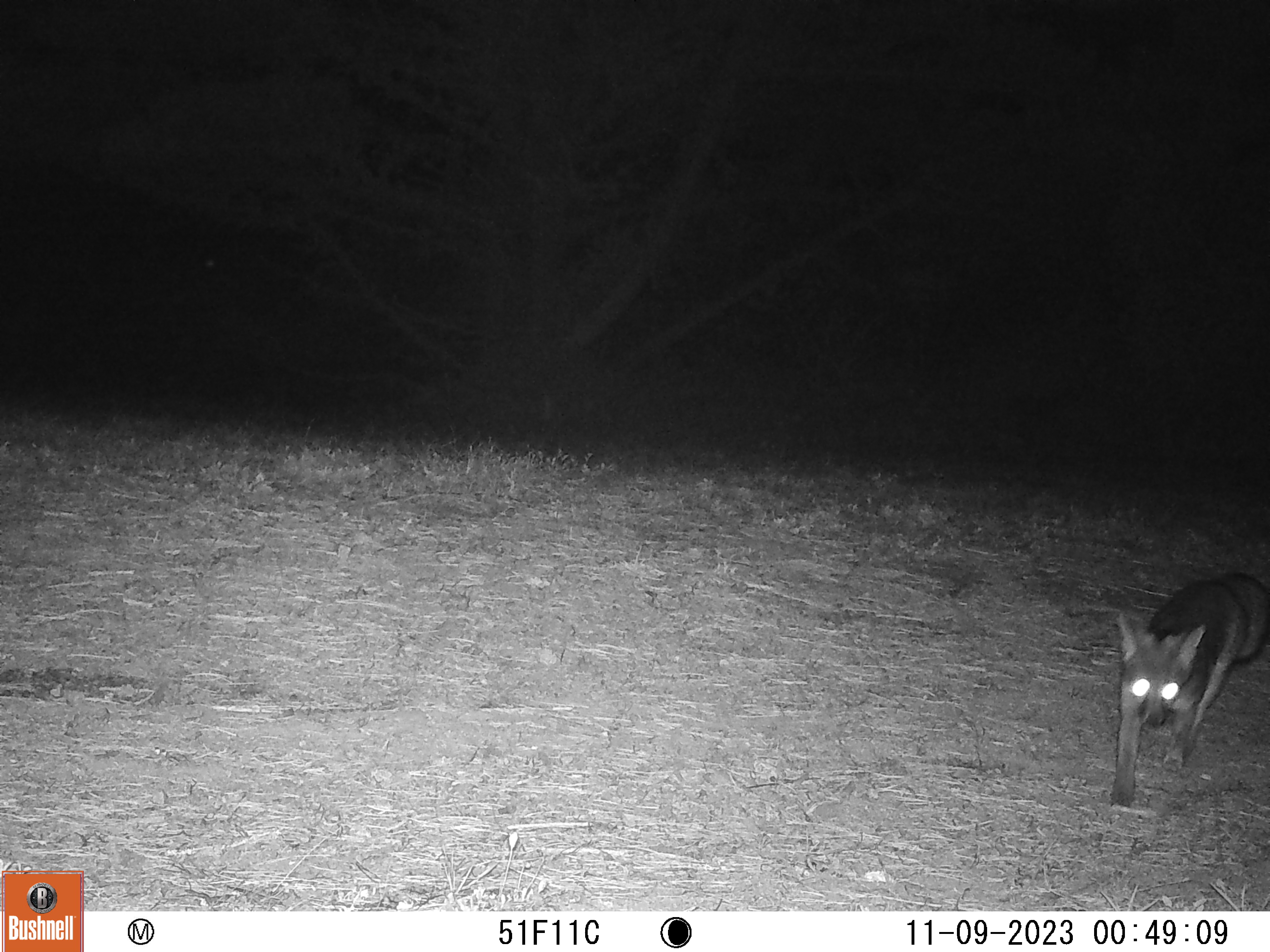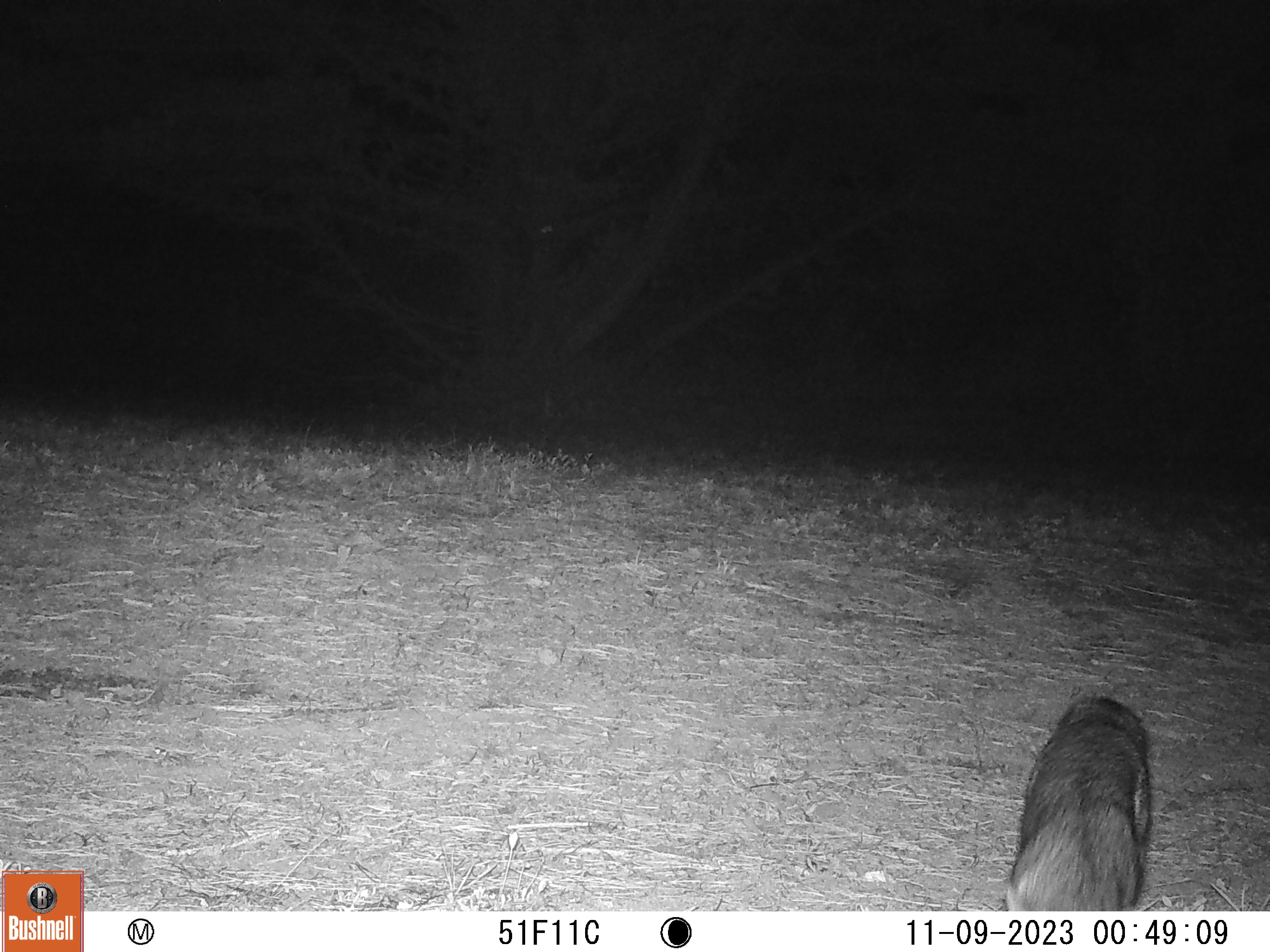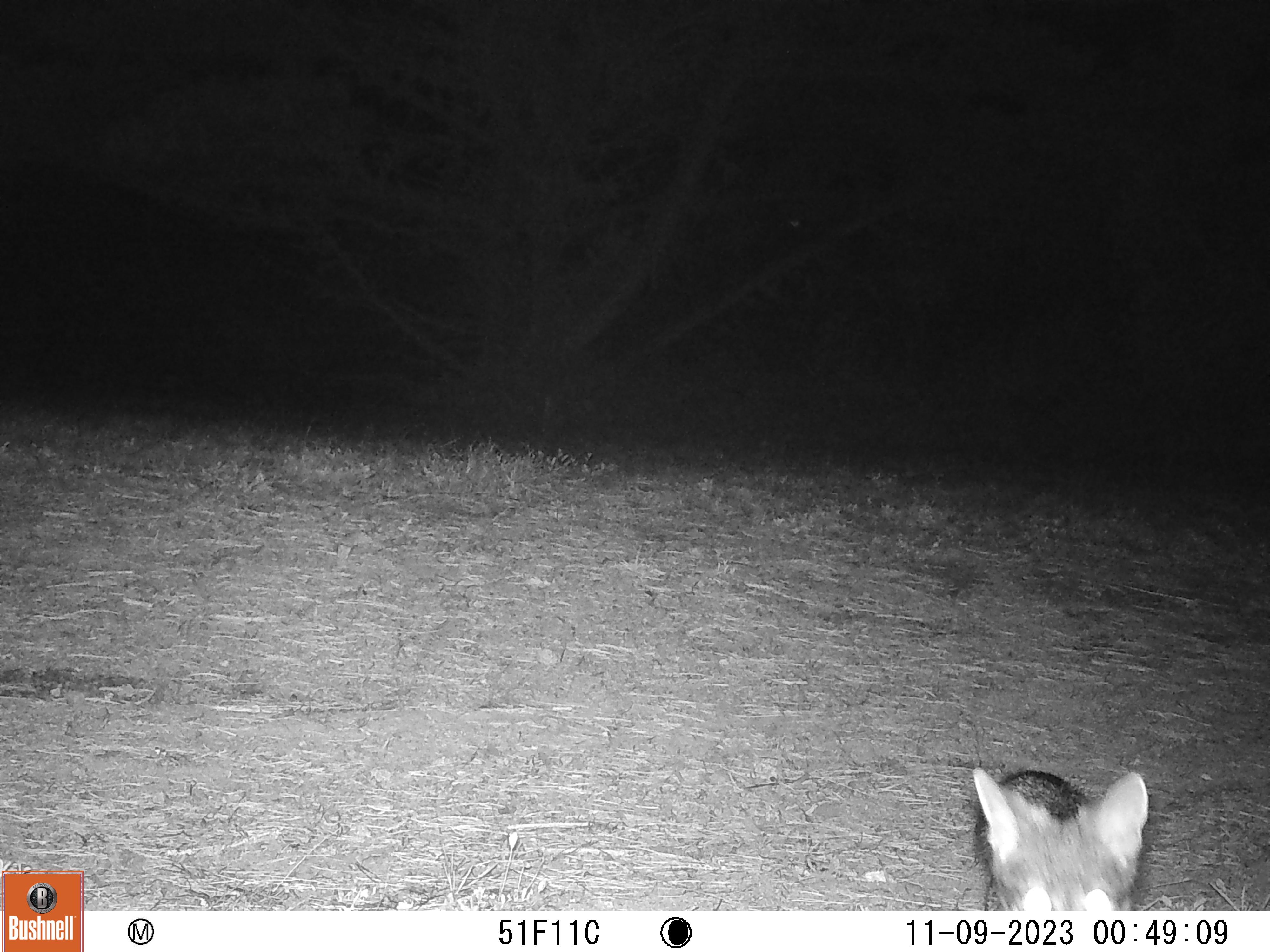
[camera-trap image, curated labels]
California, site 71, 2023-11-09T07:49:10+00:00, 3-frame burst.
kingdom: Animalia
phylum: Chordata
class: Mammalia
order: Carnivora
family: Canidae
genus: Urocyon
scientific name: Urocyon cinereoargenteus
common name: gray fox